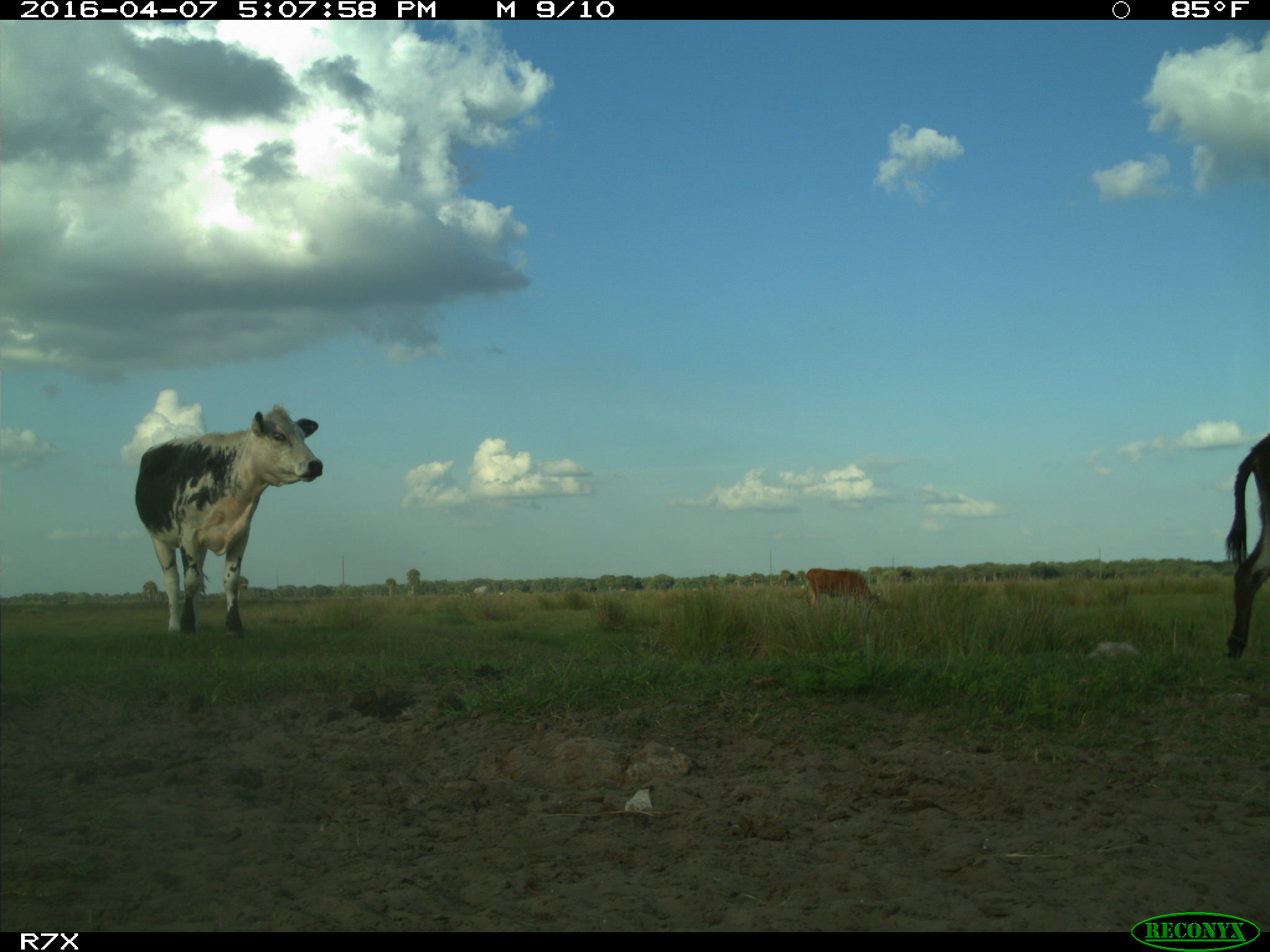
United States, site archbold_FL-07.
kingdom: Animalia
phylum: Chordata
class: Mammalia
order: Artiodactyla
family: Bovidae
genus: Bos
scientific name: Bos taurus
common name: domestic cow